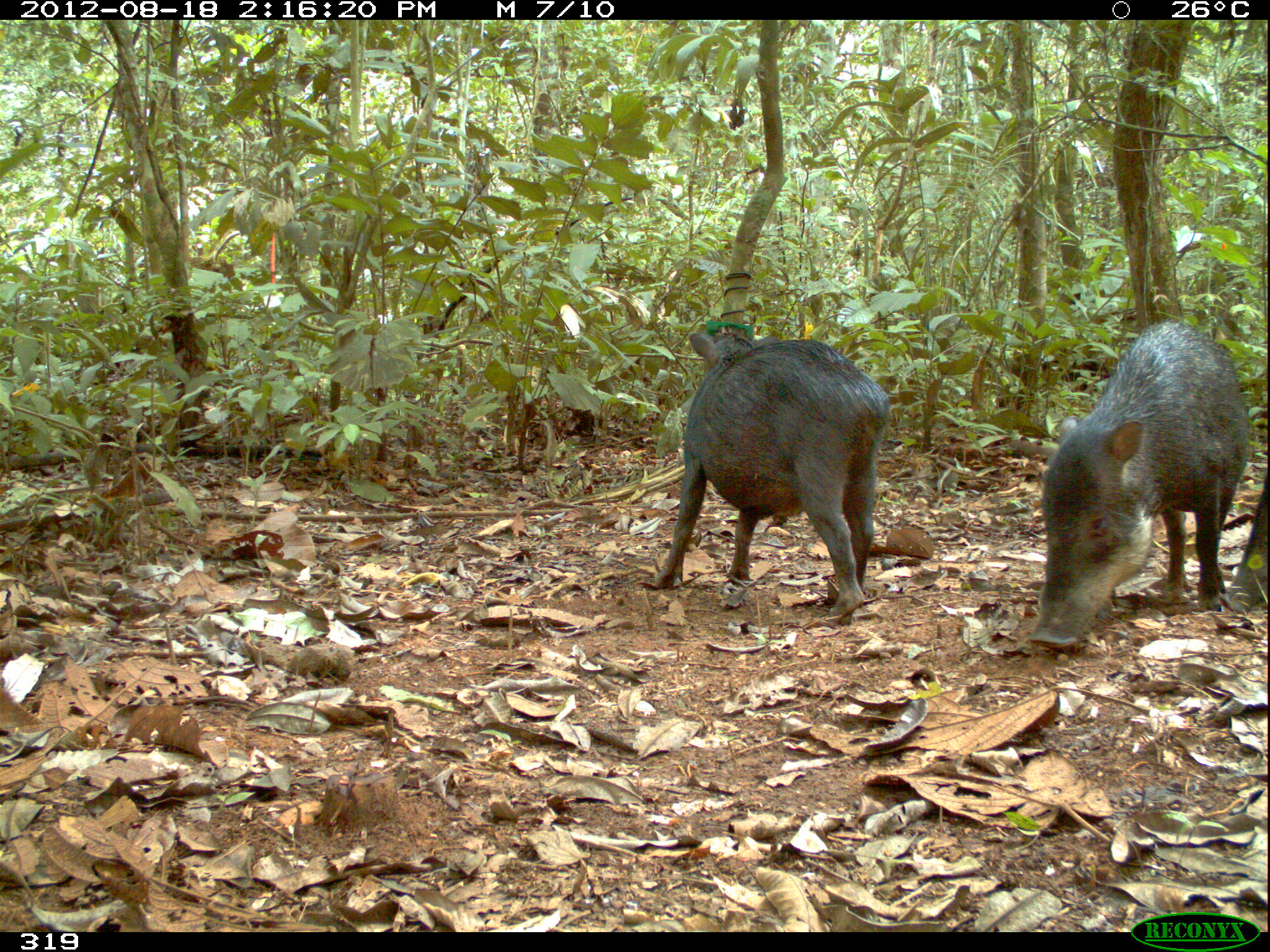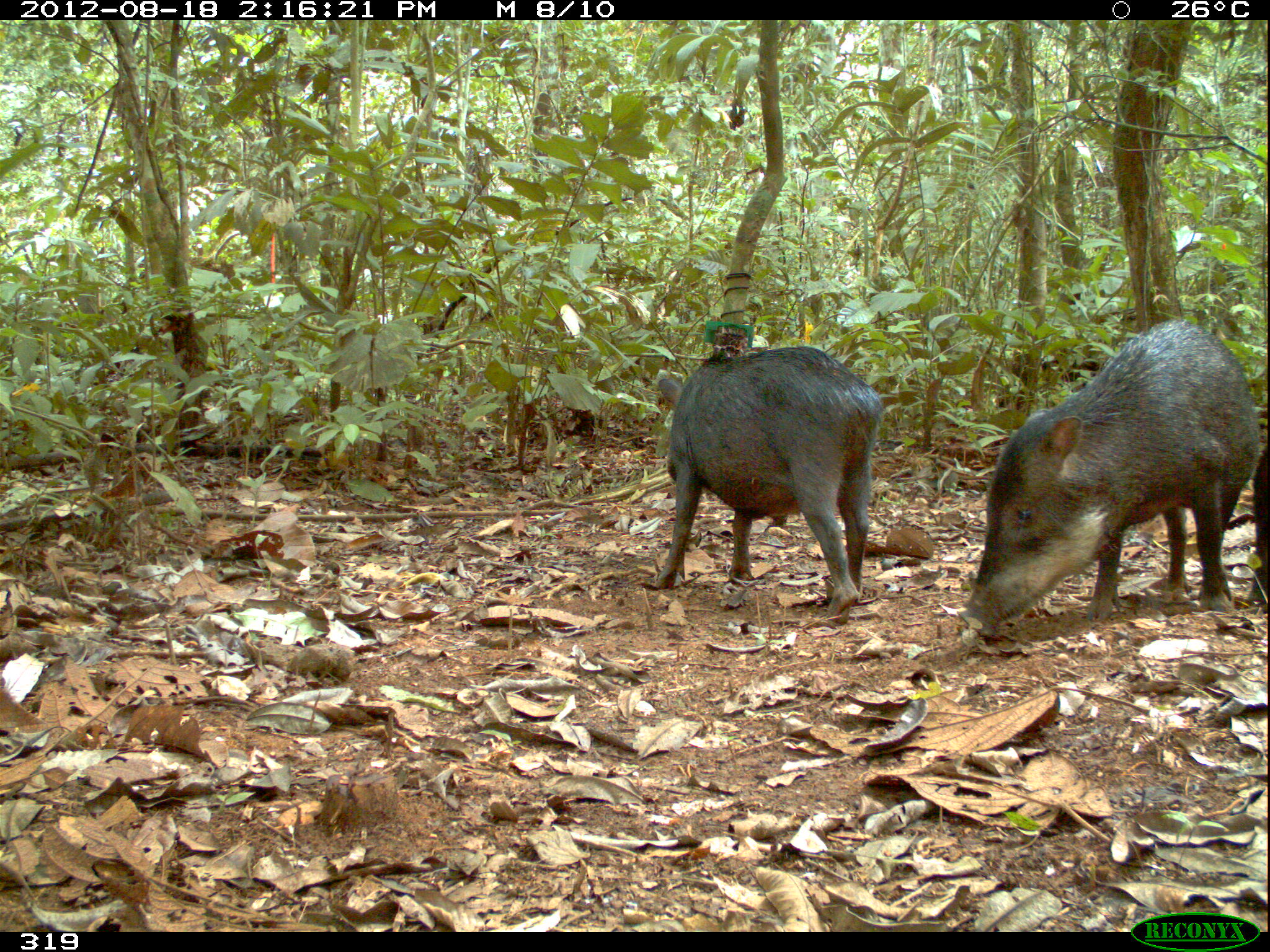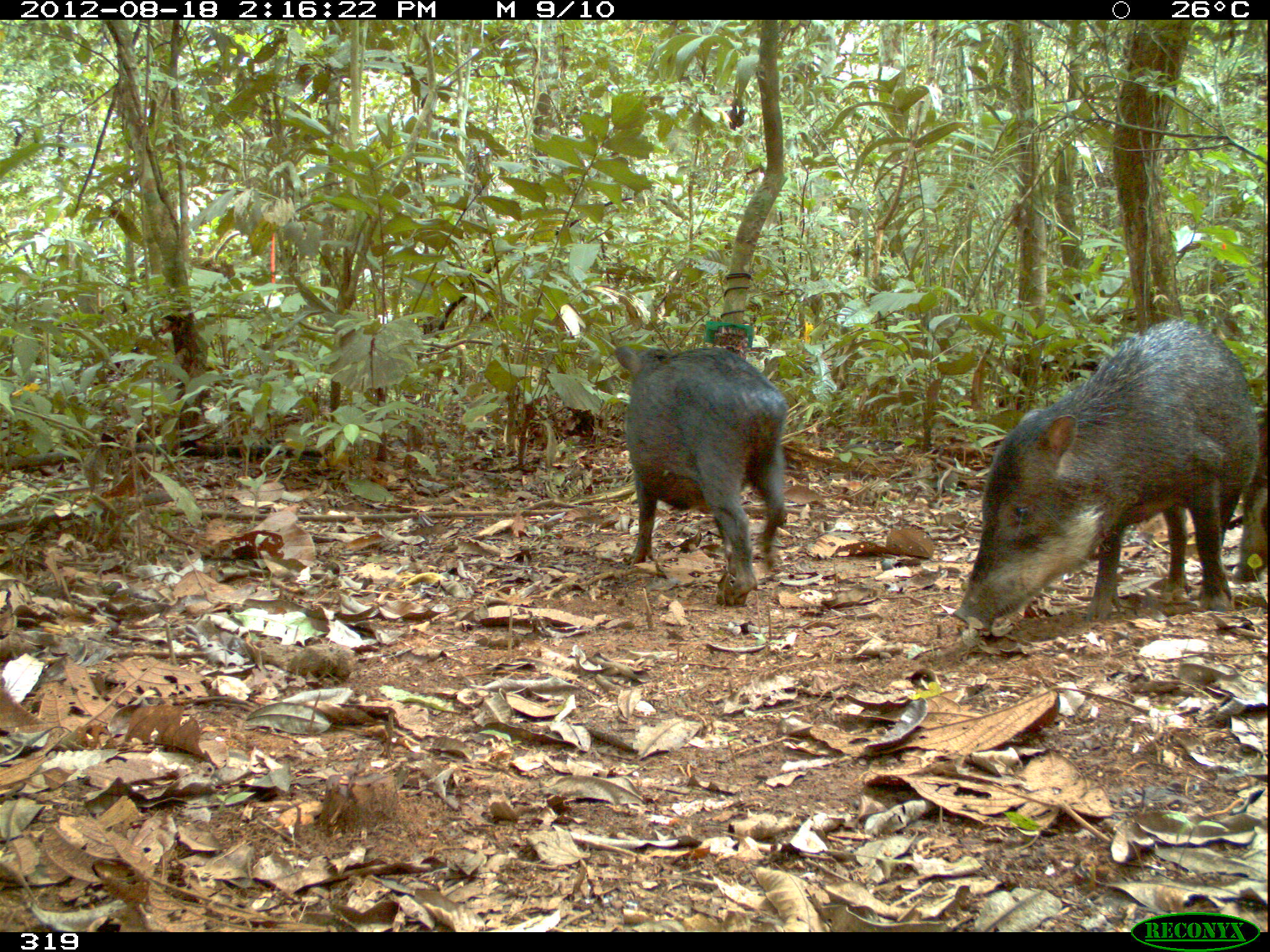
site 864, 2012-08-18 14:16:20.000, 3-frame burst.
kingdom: Animalia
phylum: Chordata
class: Mammalia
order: Artiodactyla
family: Tayassuidae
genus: Tayassu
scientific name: Tayassu pecari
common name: white-lipped peccary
Tayassu pecari (white-lipped peccary).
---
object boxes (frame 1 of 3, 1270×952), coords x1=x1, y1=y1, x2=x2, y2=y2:
tayassu pecari: x1=1029, y1=321, x2=1251, y2=649; x1=656, y1=332, x2=888, y2=625; x1=1221, y1=470, x2=1269, y2=615